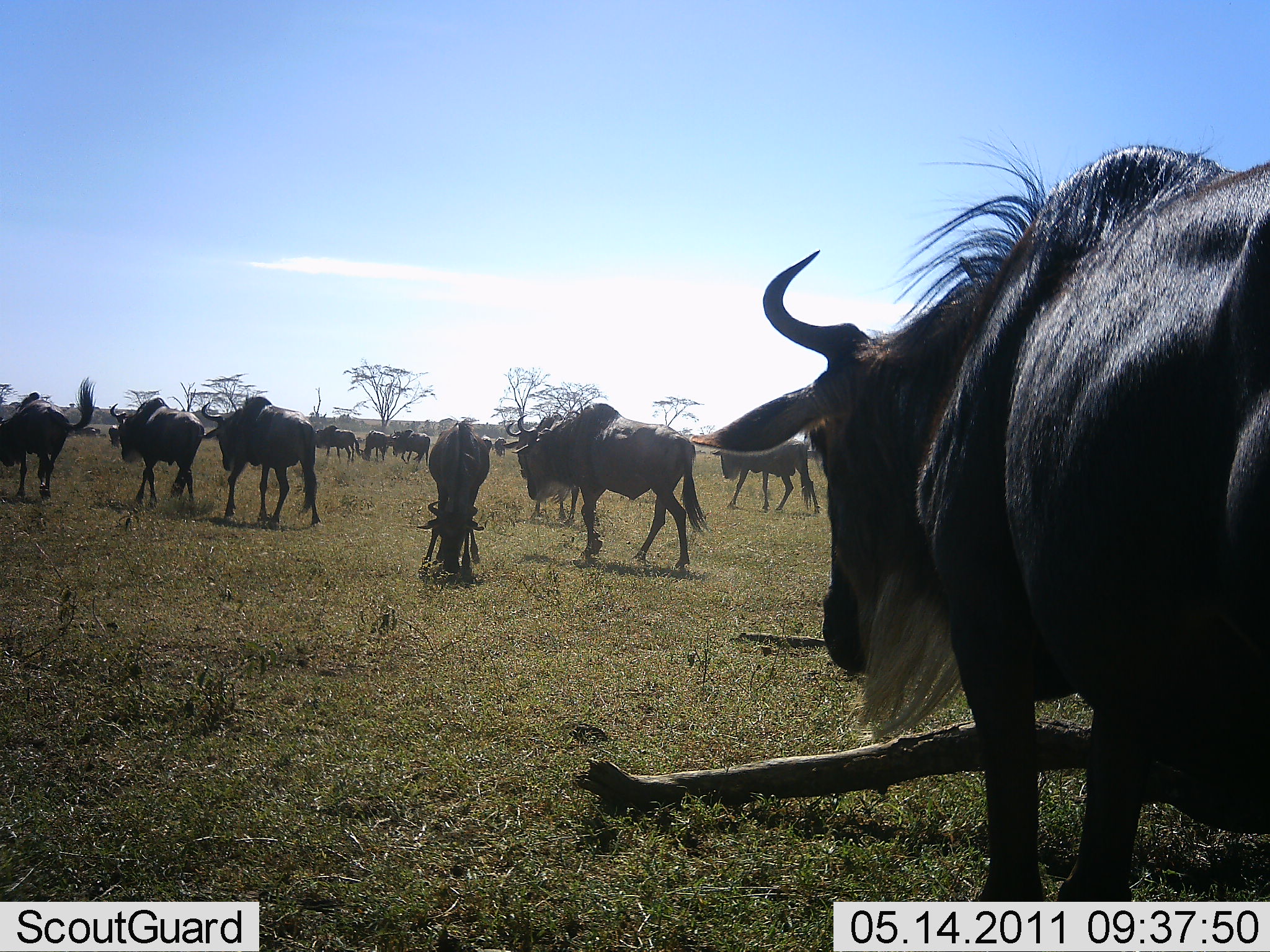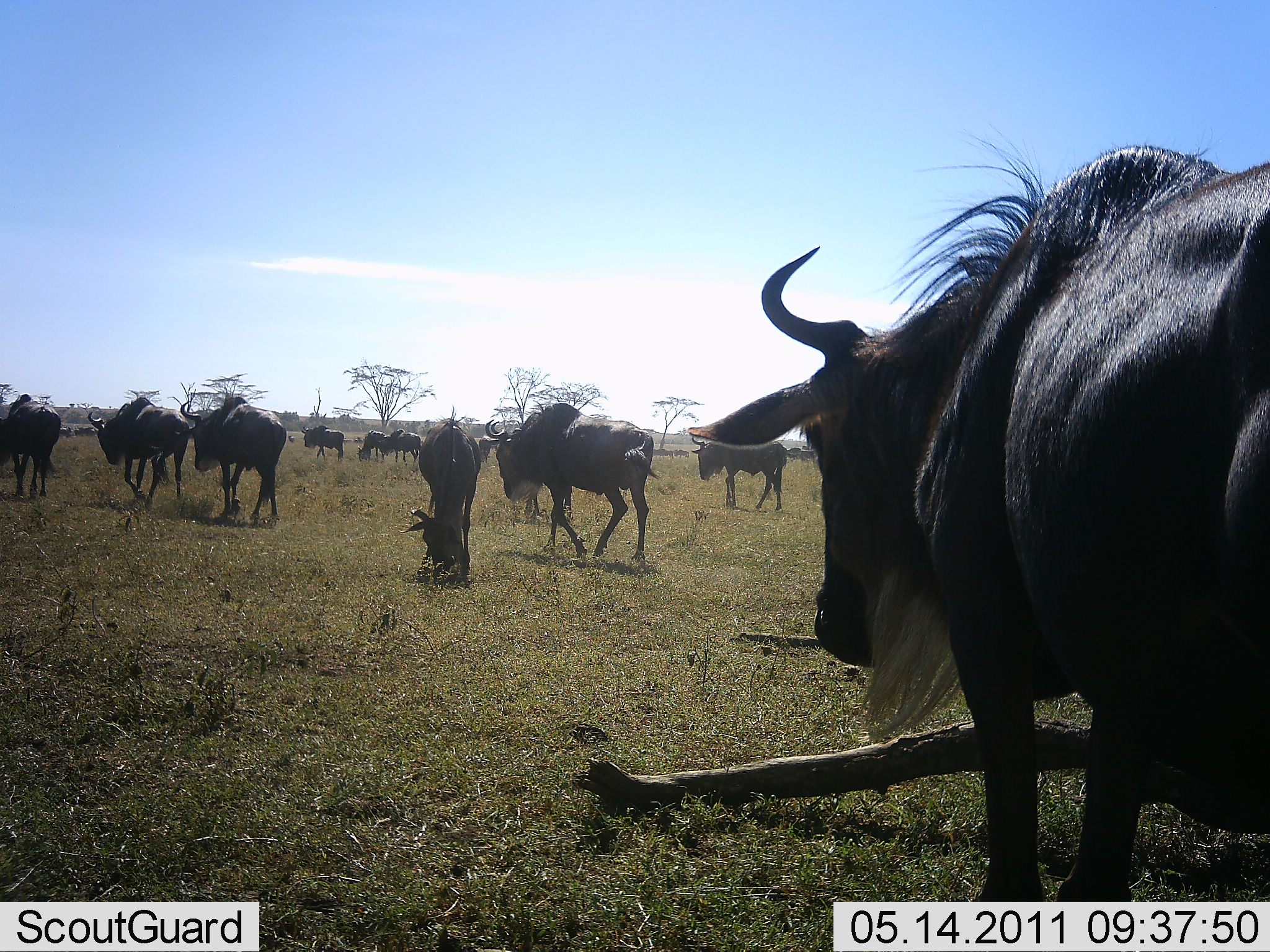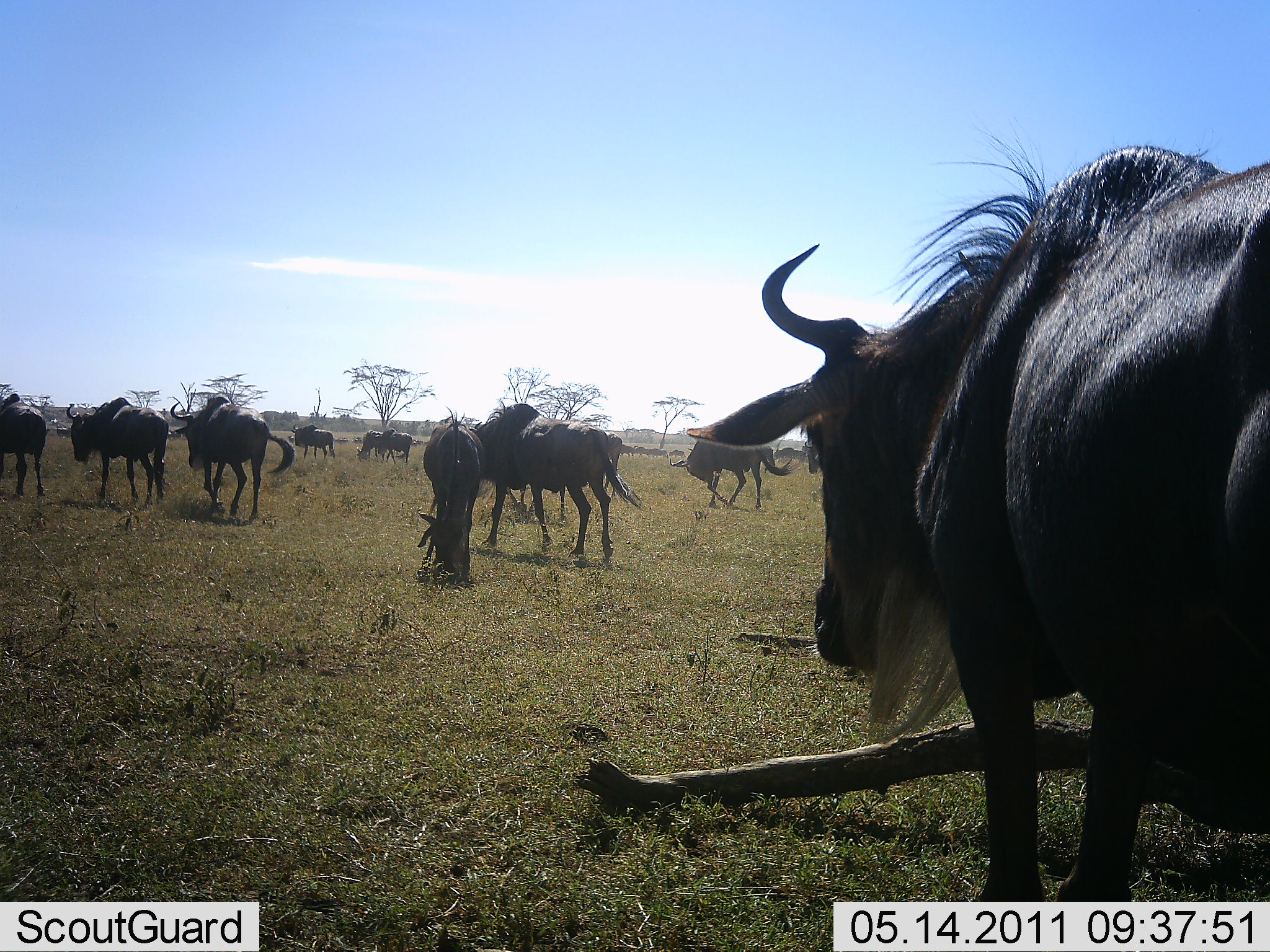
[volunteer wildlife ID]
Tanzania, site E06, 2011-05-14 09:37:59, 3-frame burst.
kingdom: Animalia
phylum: Chordata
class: Mammalia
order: Artiodactyla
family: Bovidae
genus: Connochaetes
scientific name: Connochaetes taurinus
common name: blue wildebeest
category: wildebeest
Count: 11-50.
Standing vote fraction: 64%.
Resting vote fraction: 0%.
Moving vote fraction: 91%.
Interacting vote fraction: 9%.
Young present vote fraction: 0%.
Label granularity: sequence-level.